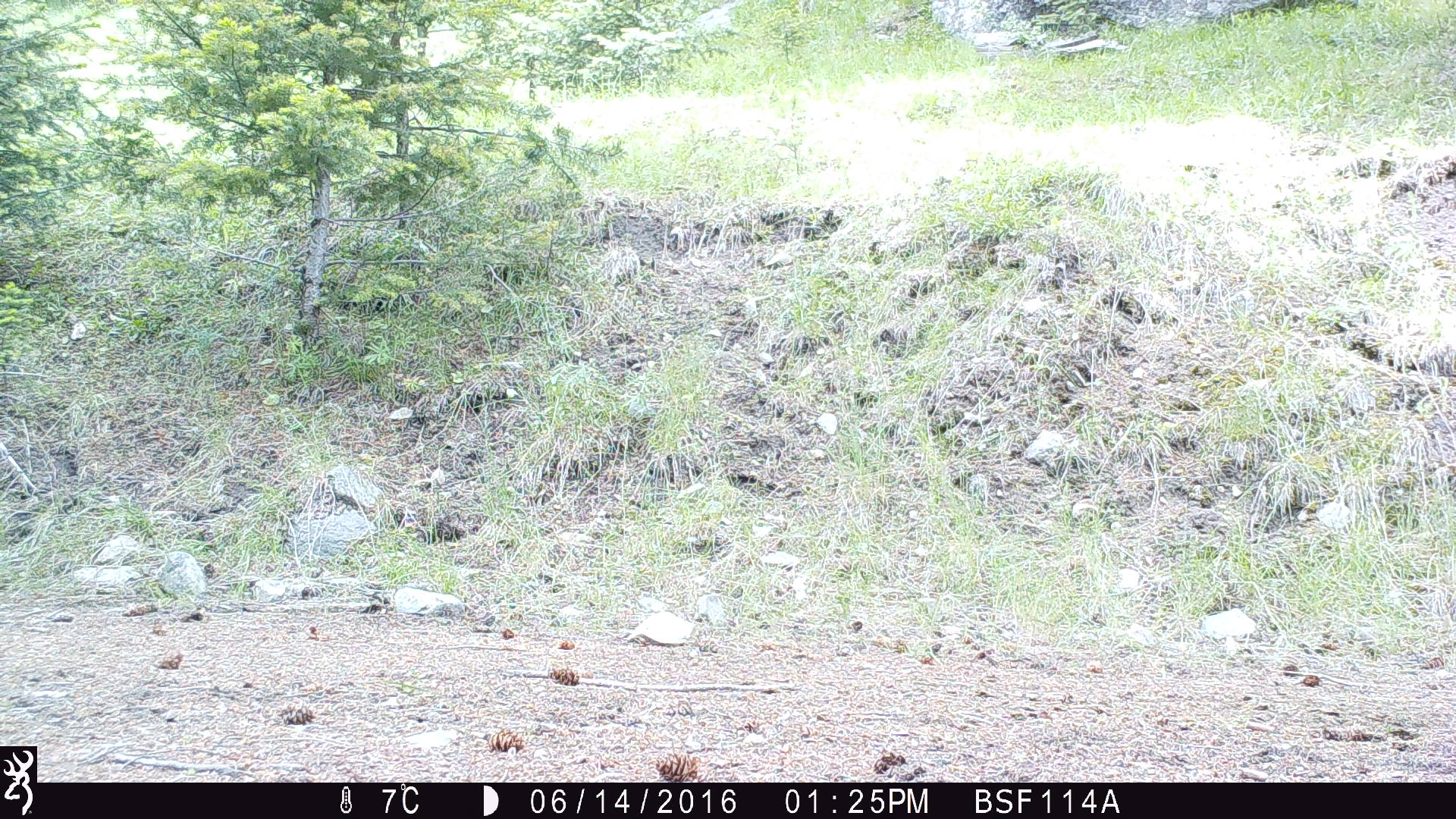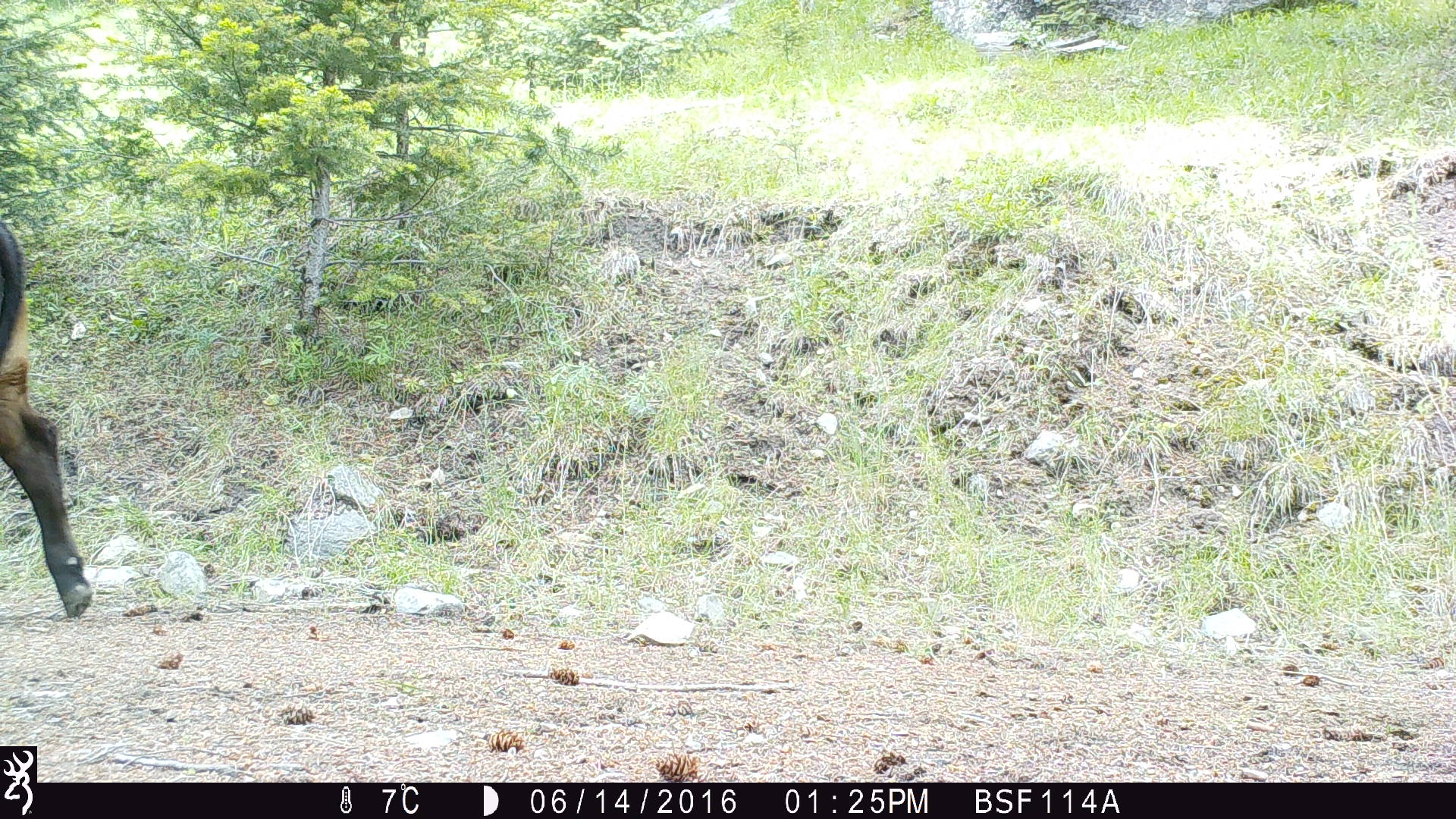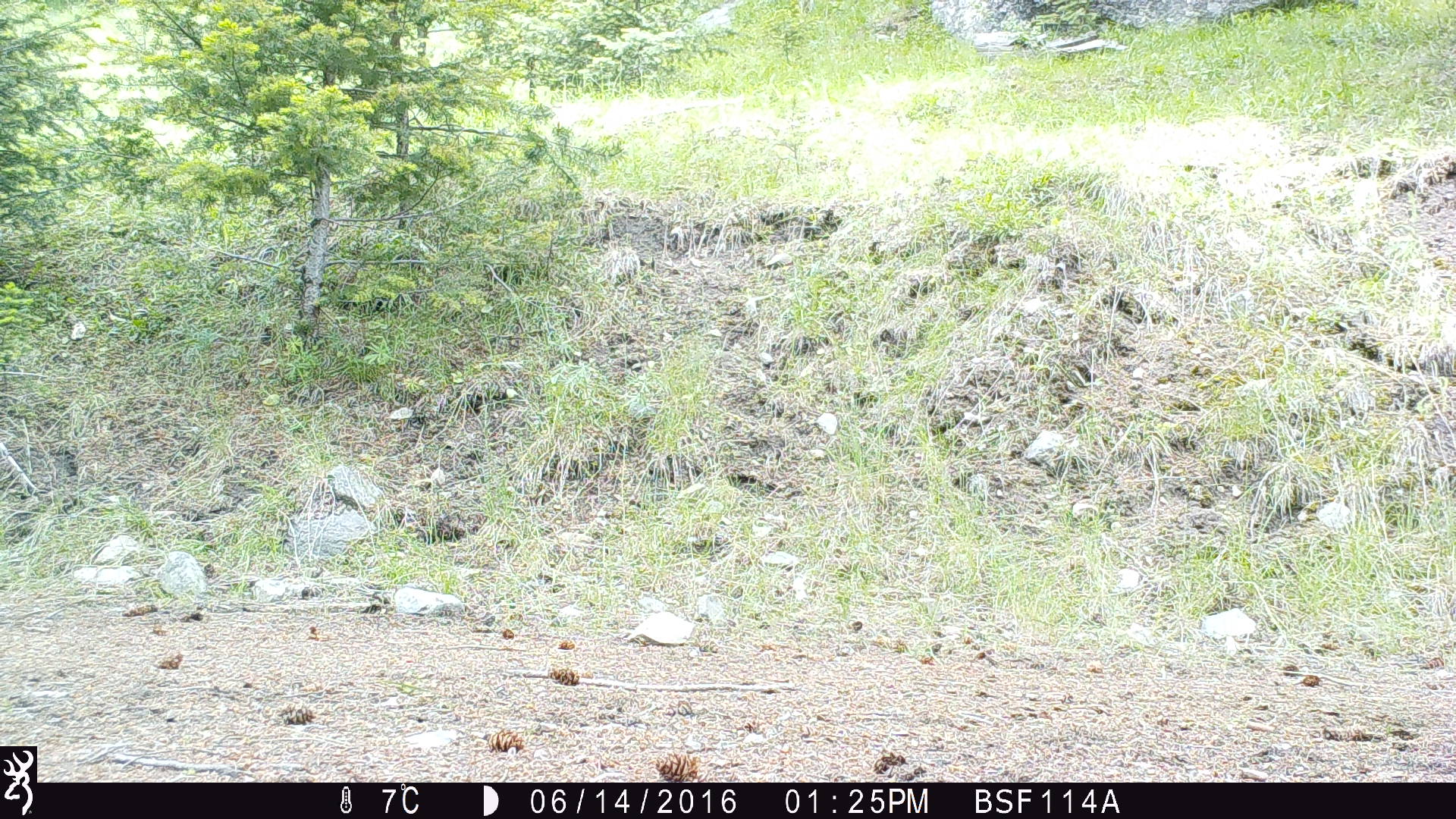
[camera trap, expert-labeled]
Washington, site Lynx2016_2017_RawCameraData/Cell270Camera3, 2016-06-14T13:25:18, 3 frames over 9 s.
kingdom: Animalia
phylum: Chordata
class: Mammalia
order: Artiodactyla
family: Bovidae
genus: Bos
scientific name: Bos taurus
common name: domestic cattle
Domestic cattle (Bos taurus). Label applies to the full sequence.